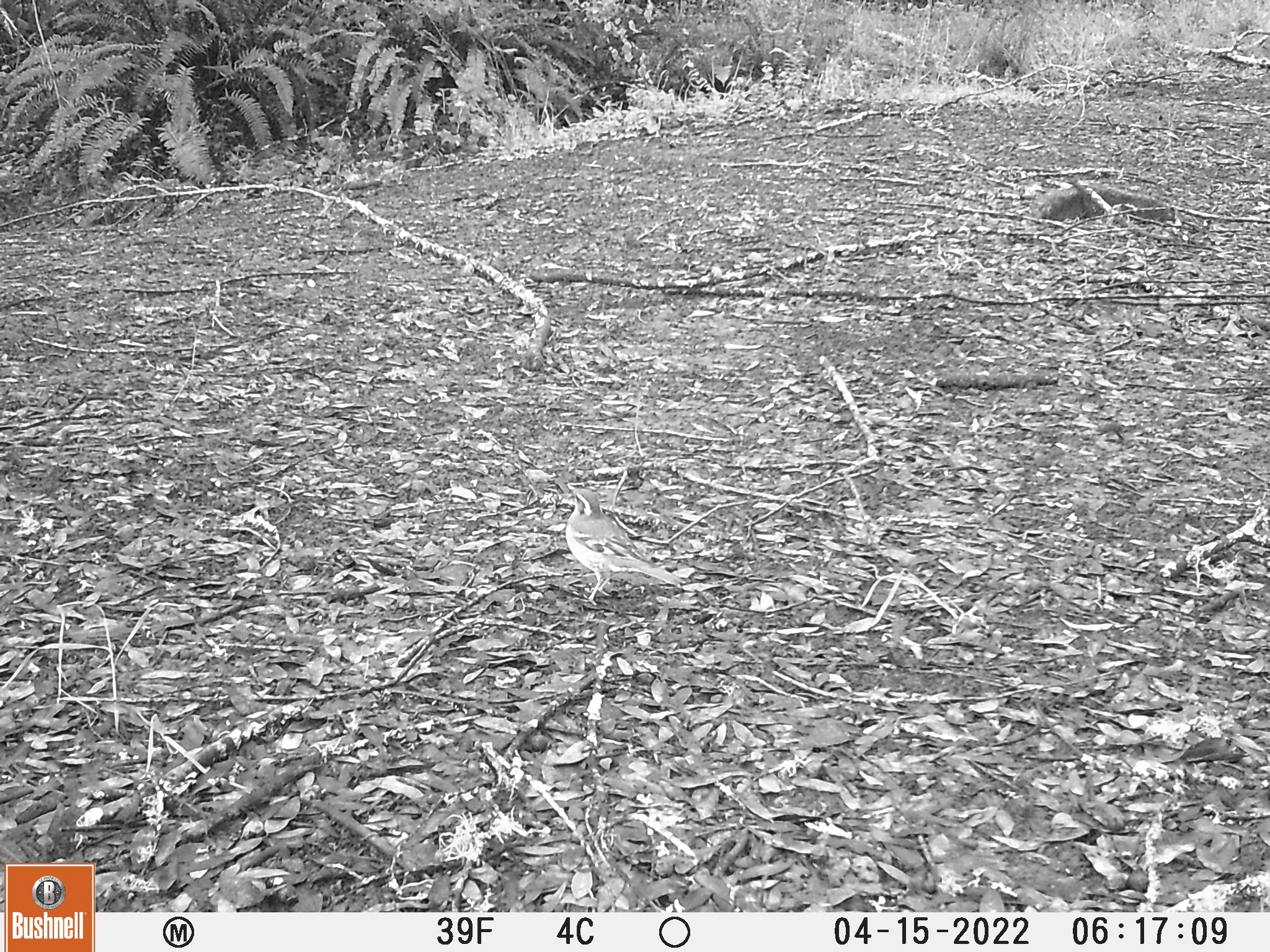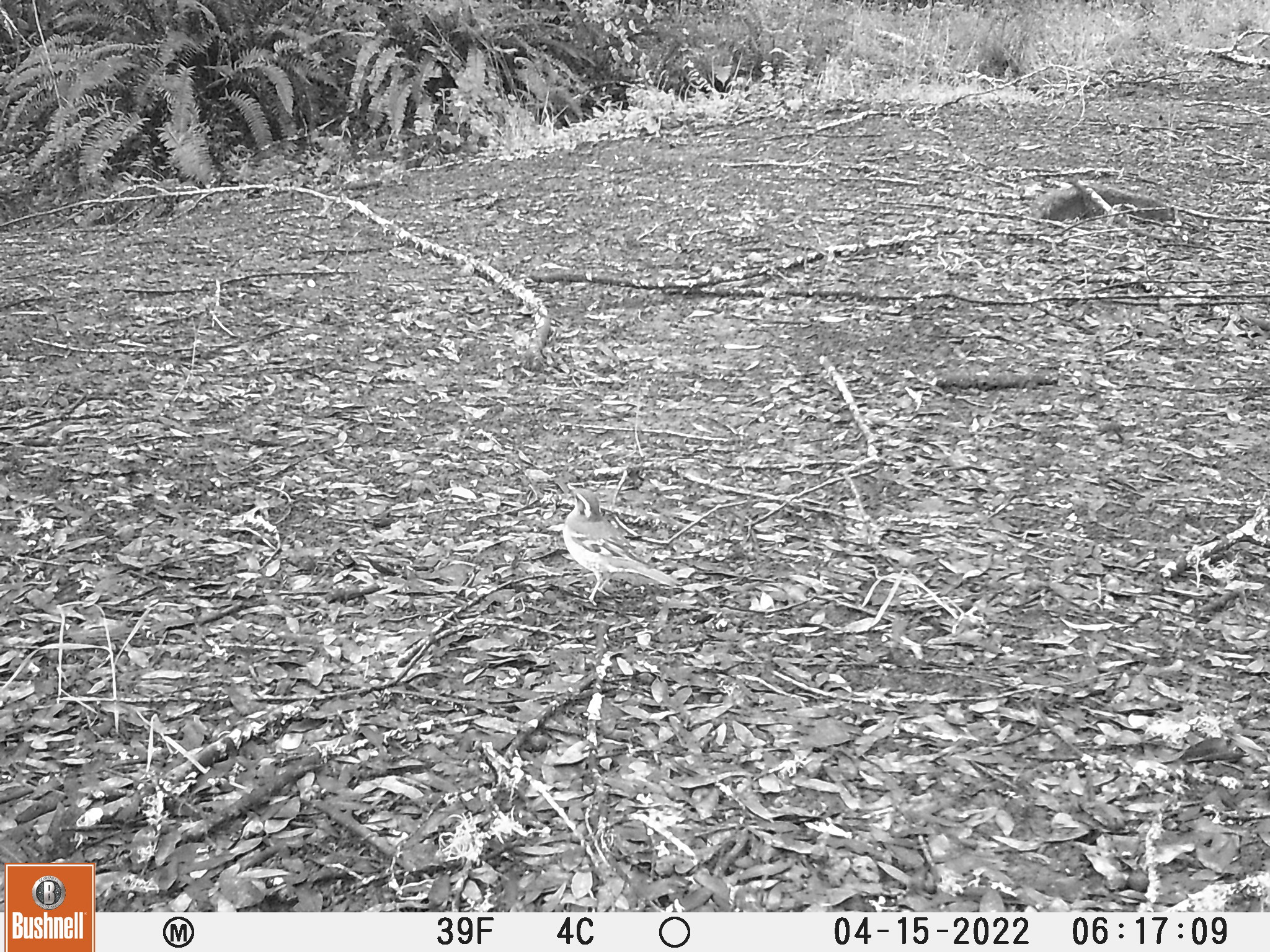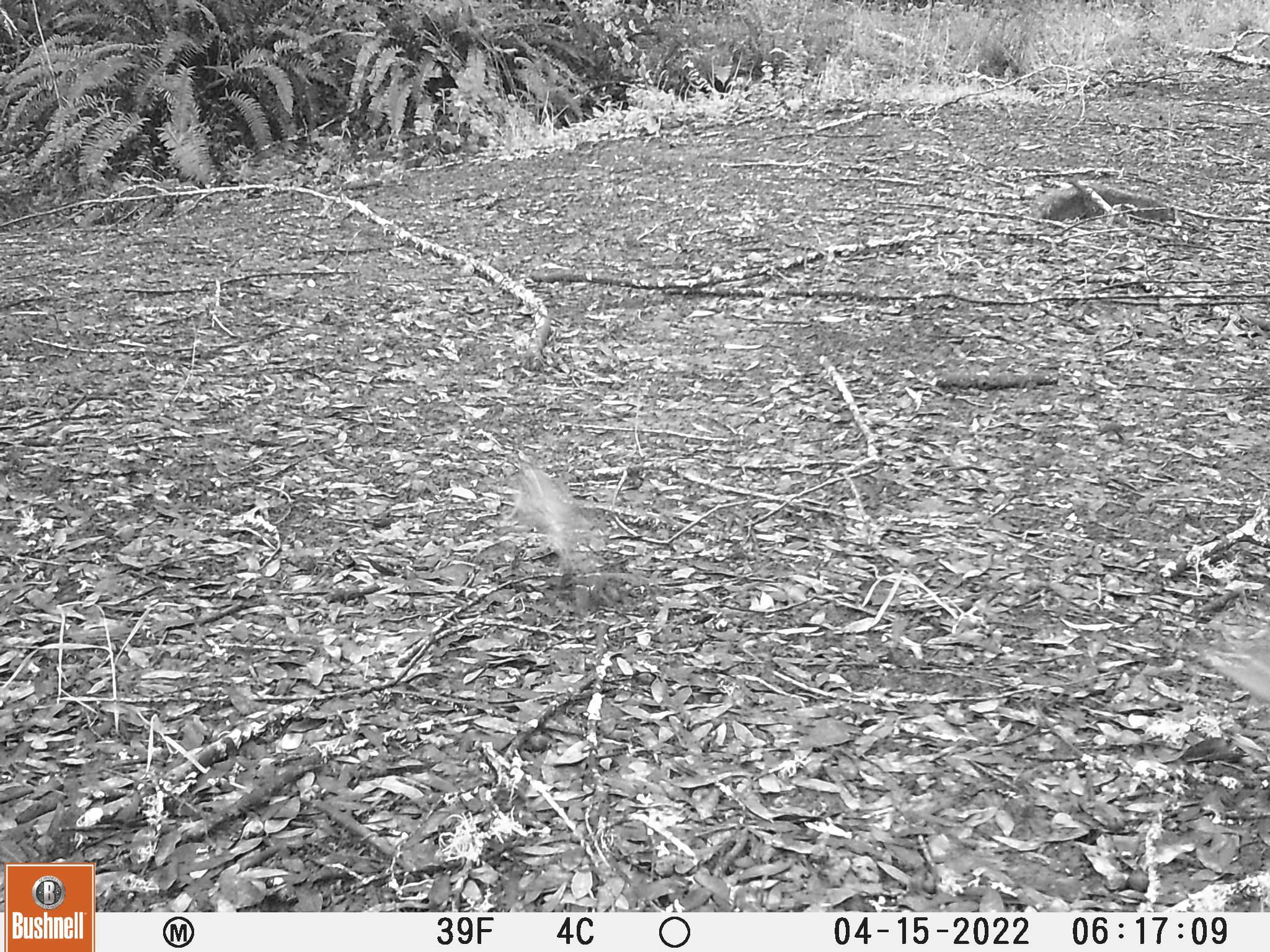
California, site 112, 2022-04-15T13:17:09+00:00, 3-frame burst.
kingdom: Animalia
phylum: Chordata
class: Aves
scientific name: Aves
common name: bird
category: unknown bird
Unknown bird (bird) (Aves).